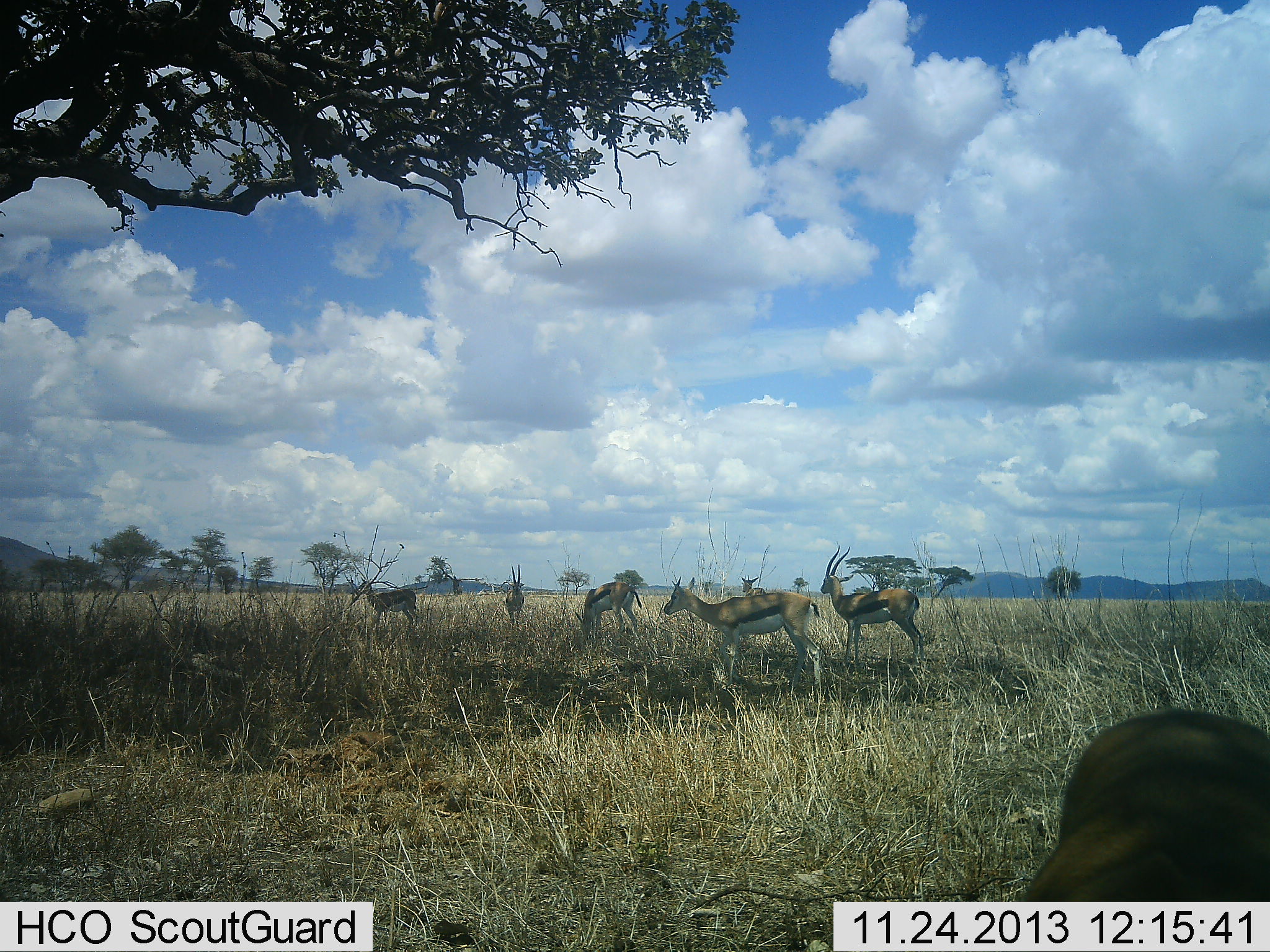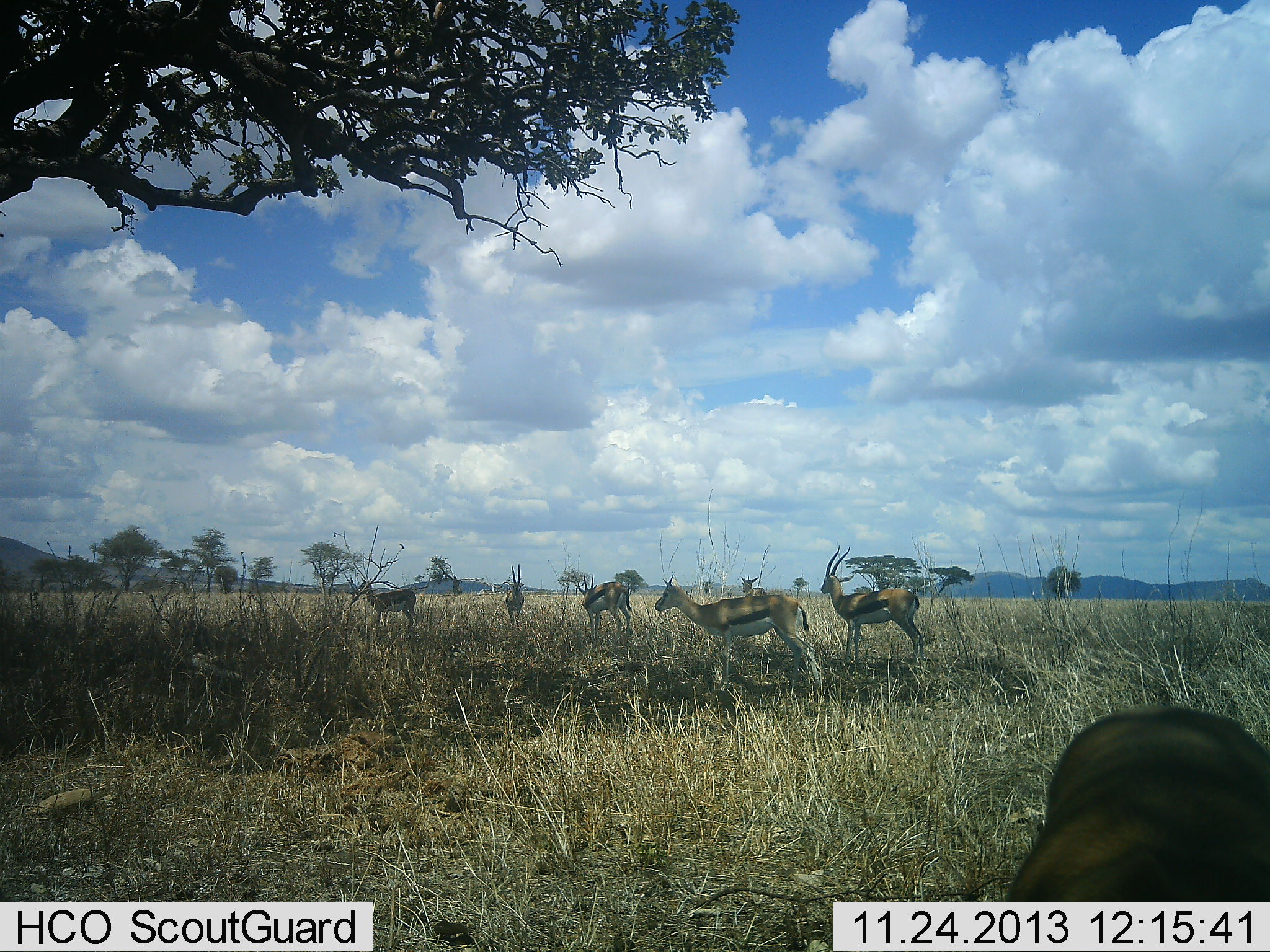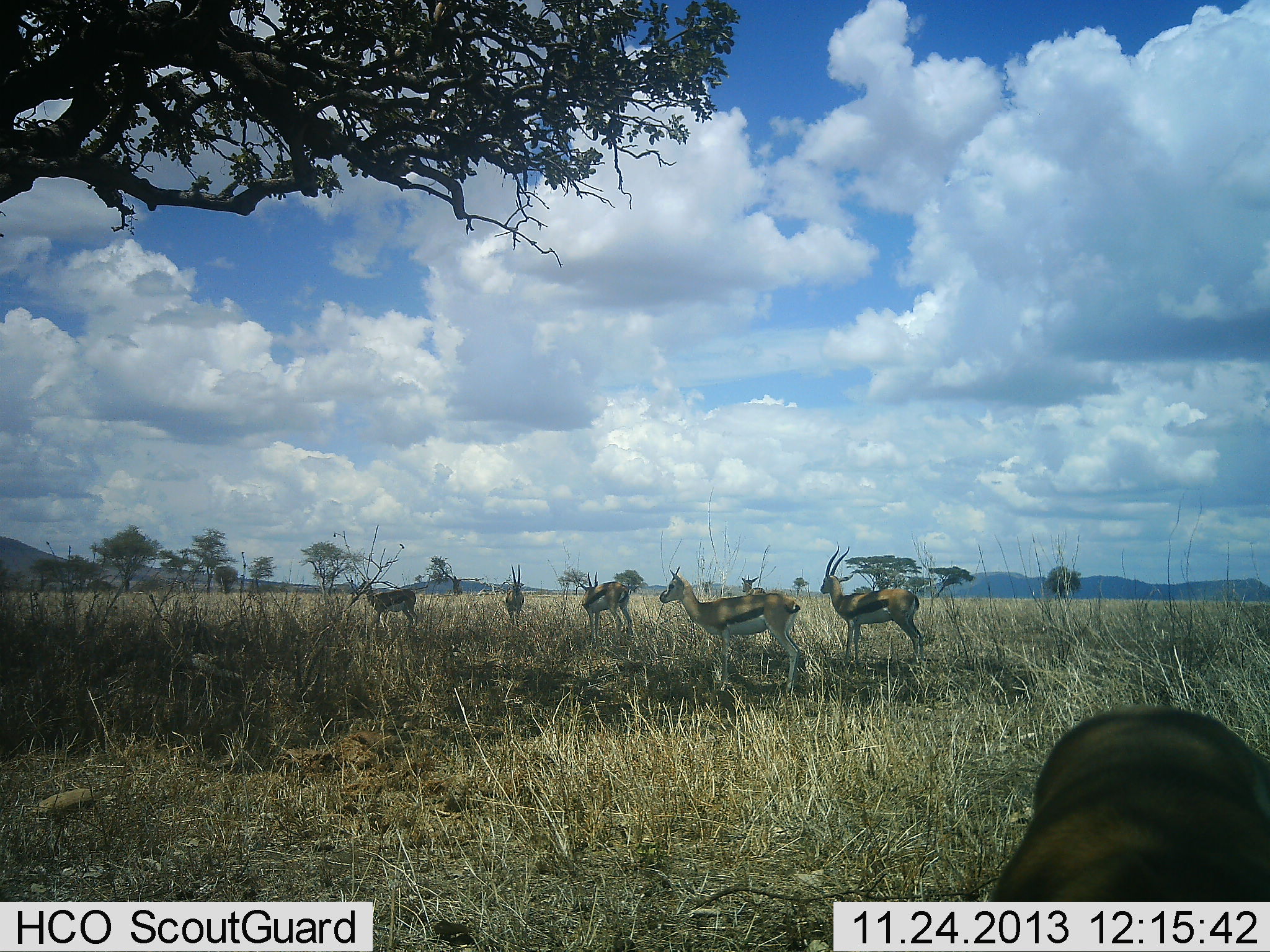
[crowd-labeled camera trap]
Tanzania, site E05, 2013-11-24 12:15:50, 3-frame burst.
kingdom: Animalia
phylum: Chordata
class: Mammalia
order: Artiodactyla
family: Bovidae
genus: Eudorcas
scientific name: Eudorcas thomsonii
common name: thomson's gazelle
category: gazellethomsons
Gazellethomsons (thomson's gazelle) (Eudorcas thomsonii), count 7. Behavior (volunteer vote fractions): standing 90%, resting 20%, moving 0%, interacting 0%. Young present (vote fraction): 0%. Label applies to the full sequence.